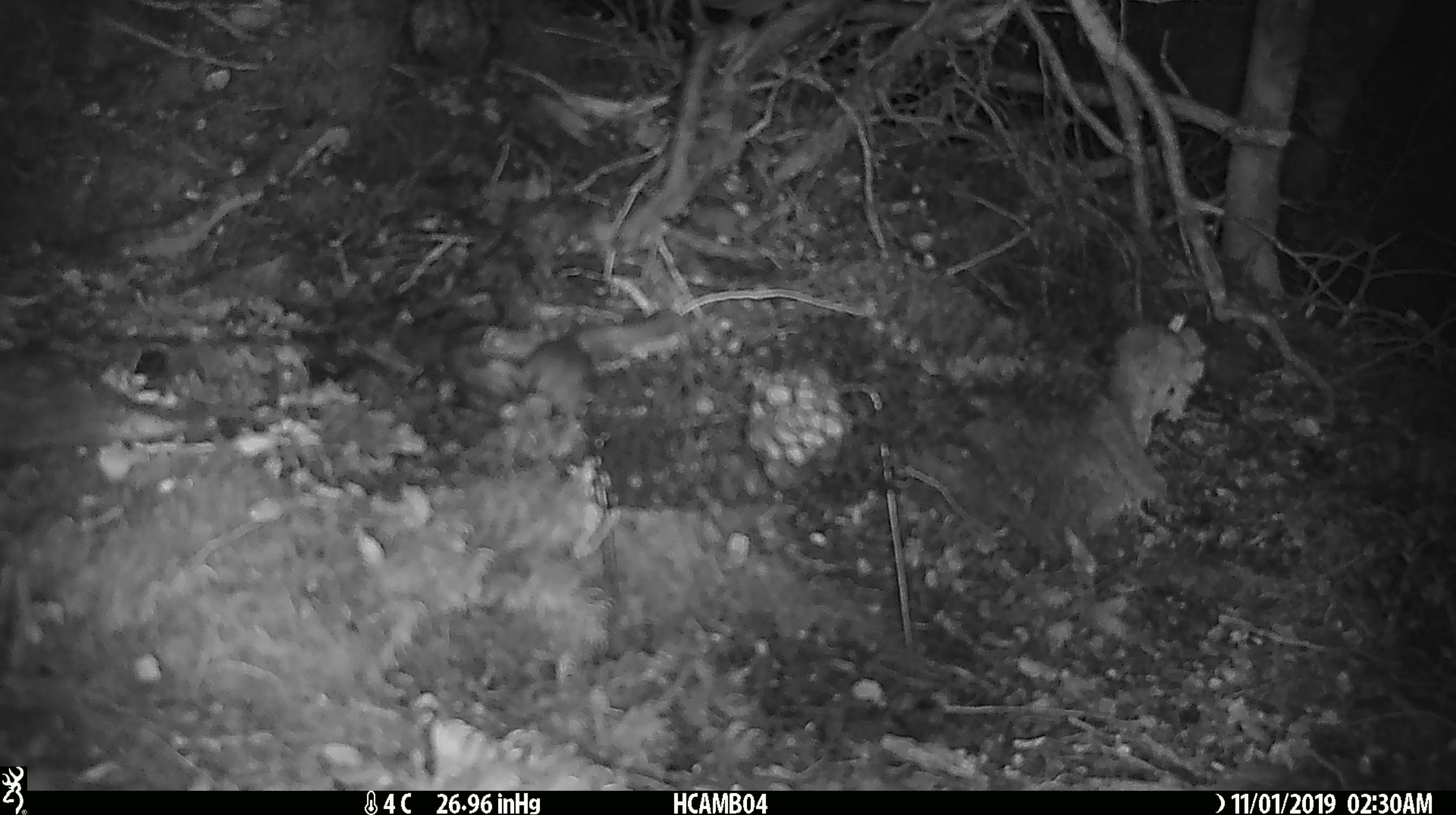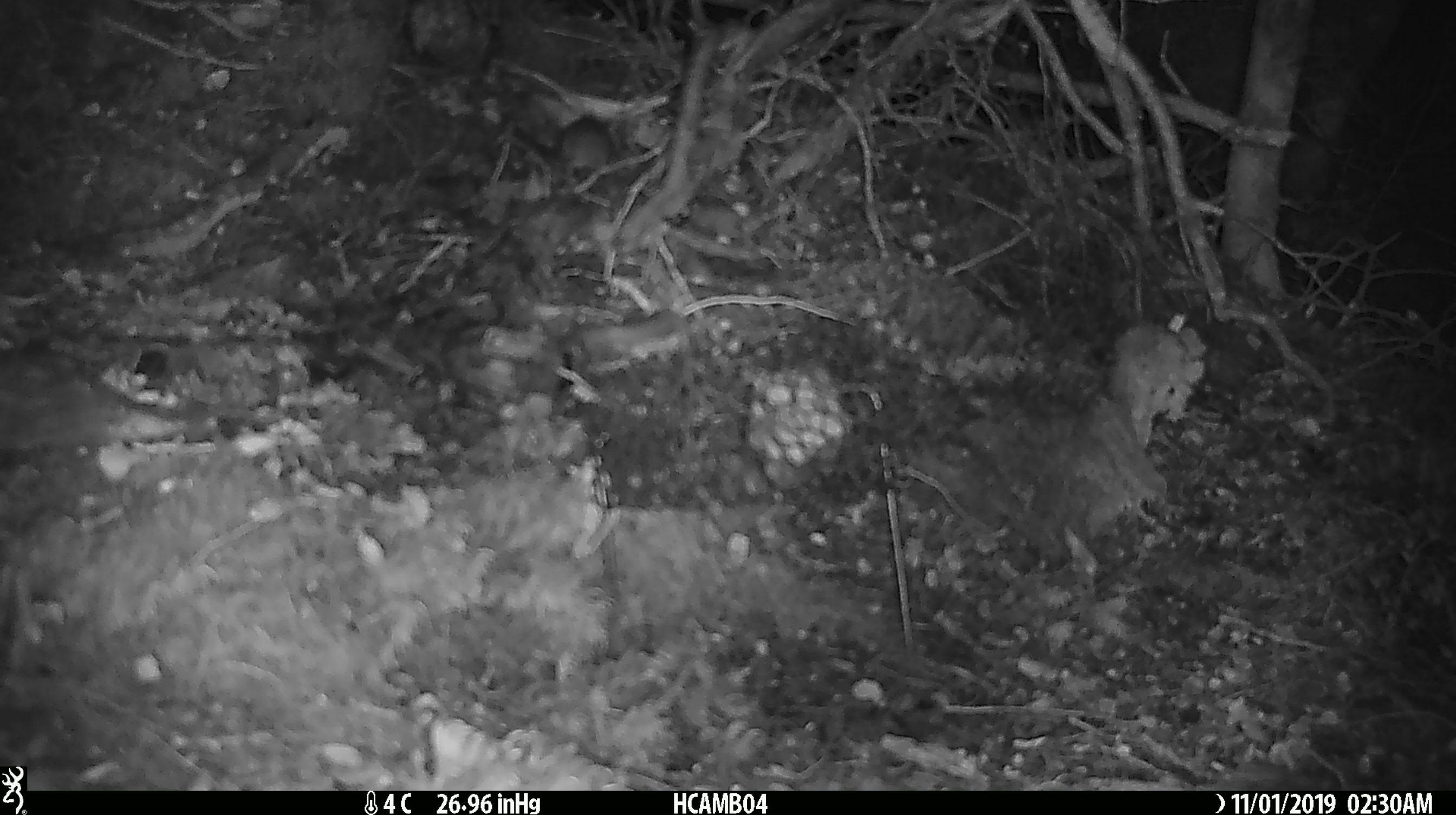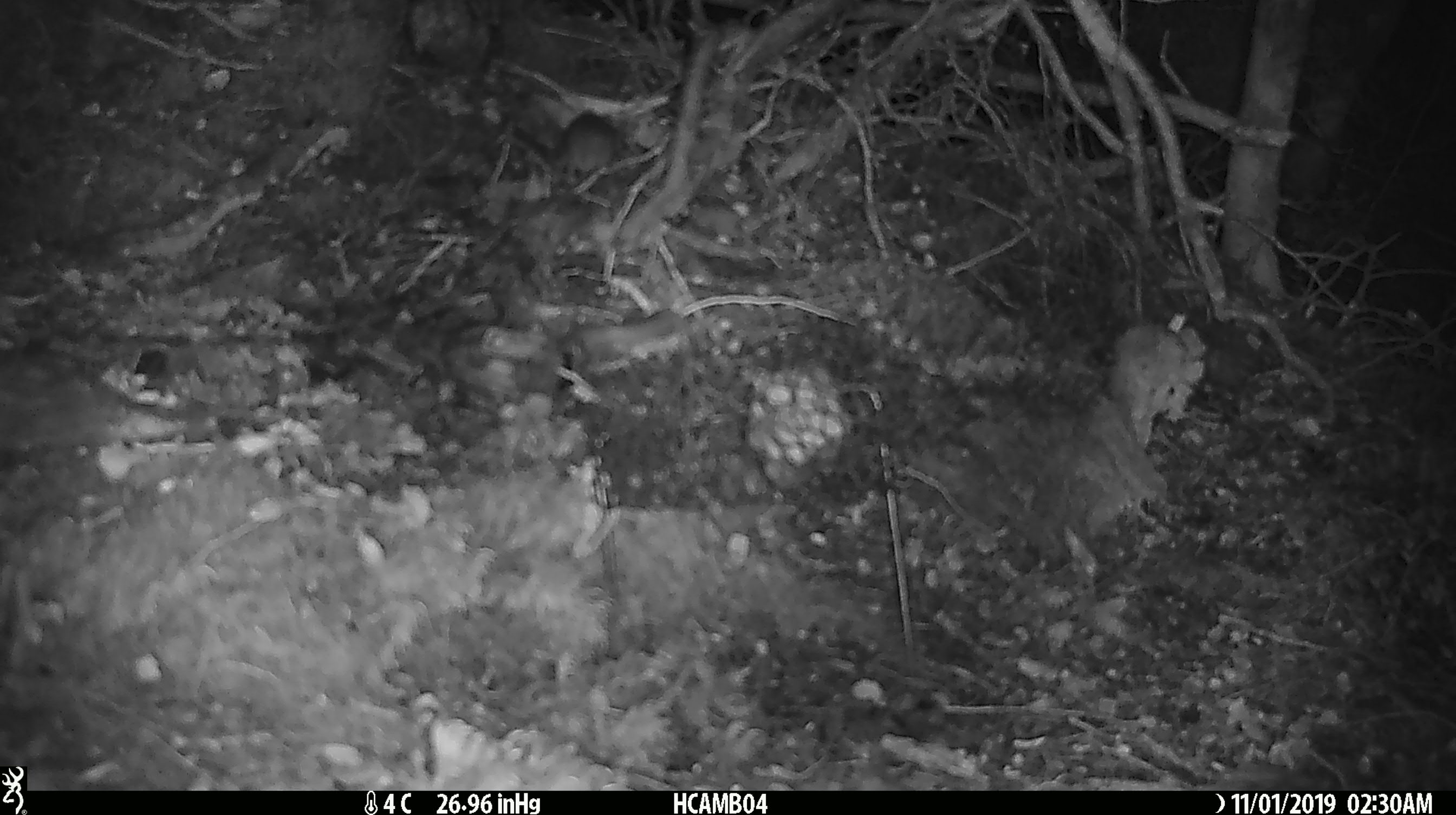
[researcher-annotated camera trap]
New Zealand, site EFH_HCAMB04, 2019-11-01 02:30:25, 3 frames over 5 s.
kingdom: Animalia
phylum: Chordata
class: Mammalia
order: Rodentia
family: Muridae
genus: Mus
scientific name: Mus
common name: mouse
Mouse (Mus).